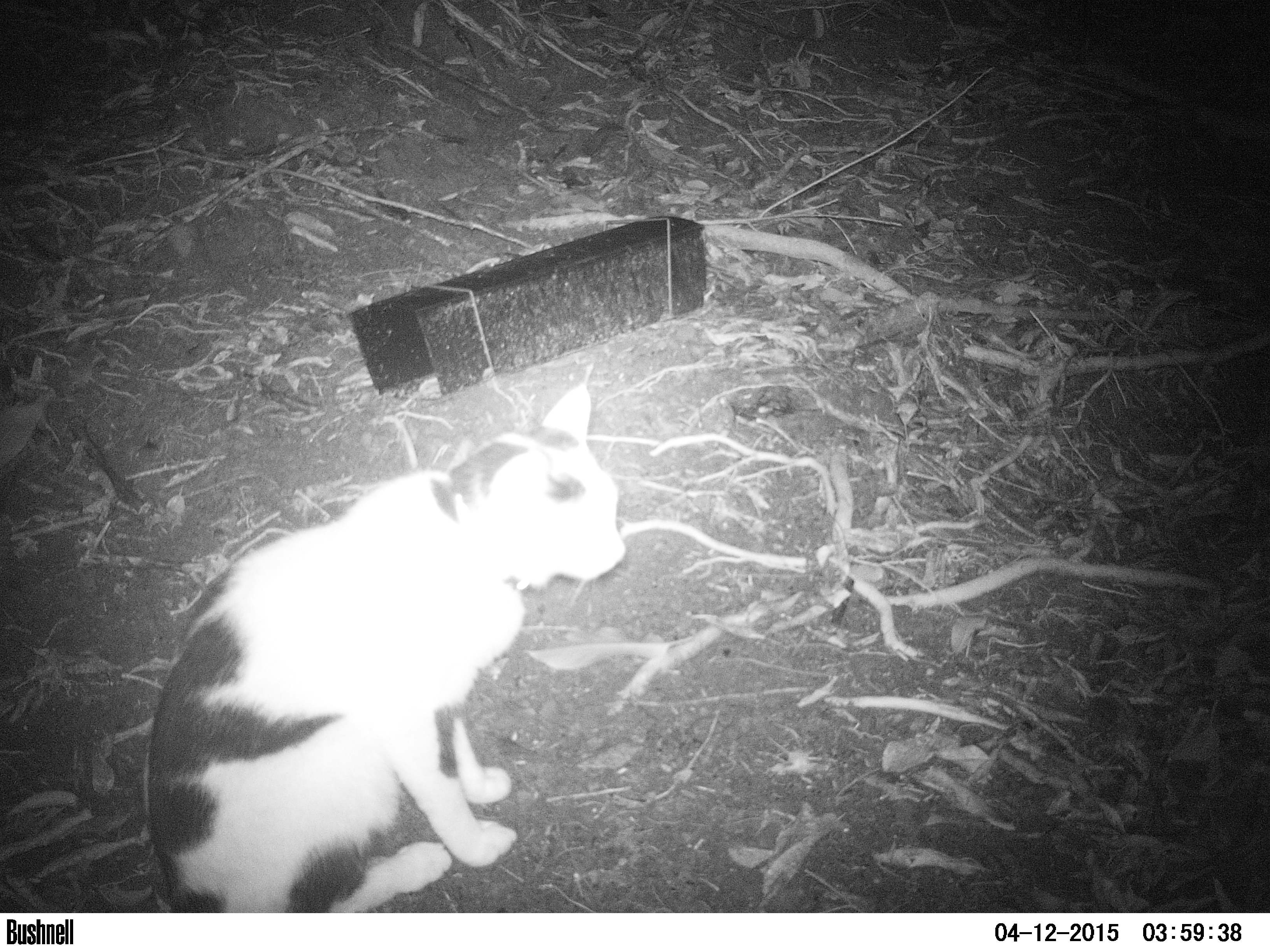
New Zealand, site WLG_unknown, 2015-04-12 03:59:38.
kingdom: Animalia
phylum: Chordata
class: Mammalia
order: Carnivora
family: Felidae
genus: Felis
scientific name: Felis catus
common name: domestic cat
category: cat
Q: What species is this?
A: Cat (domestic cat) (Felis catus).